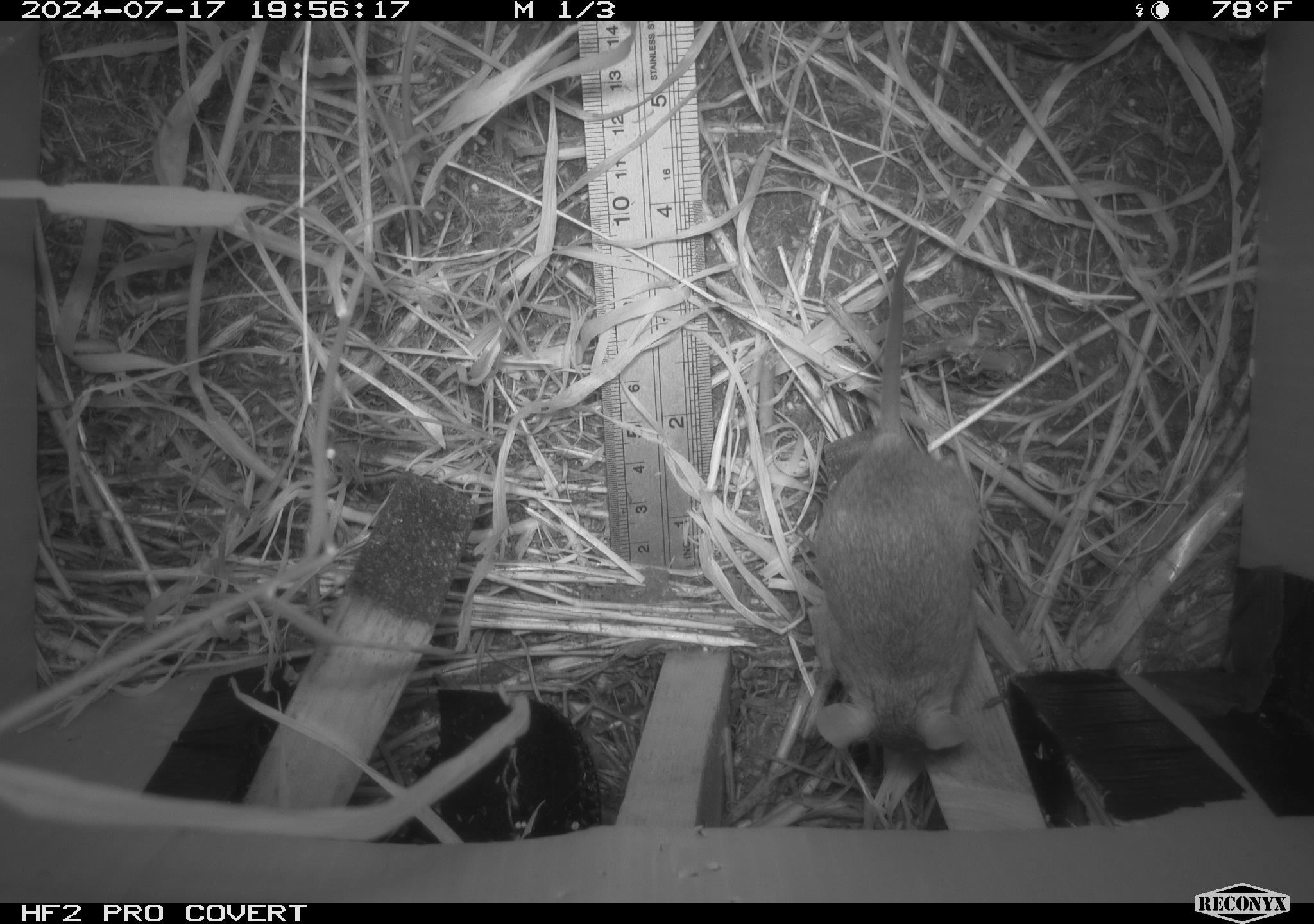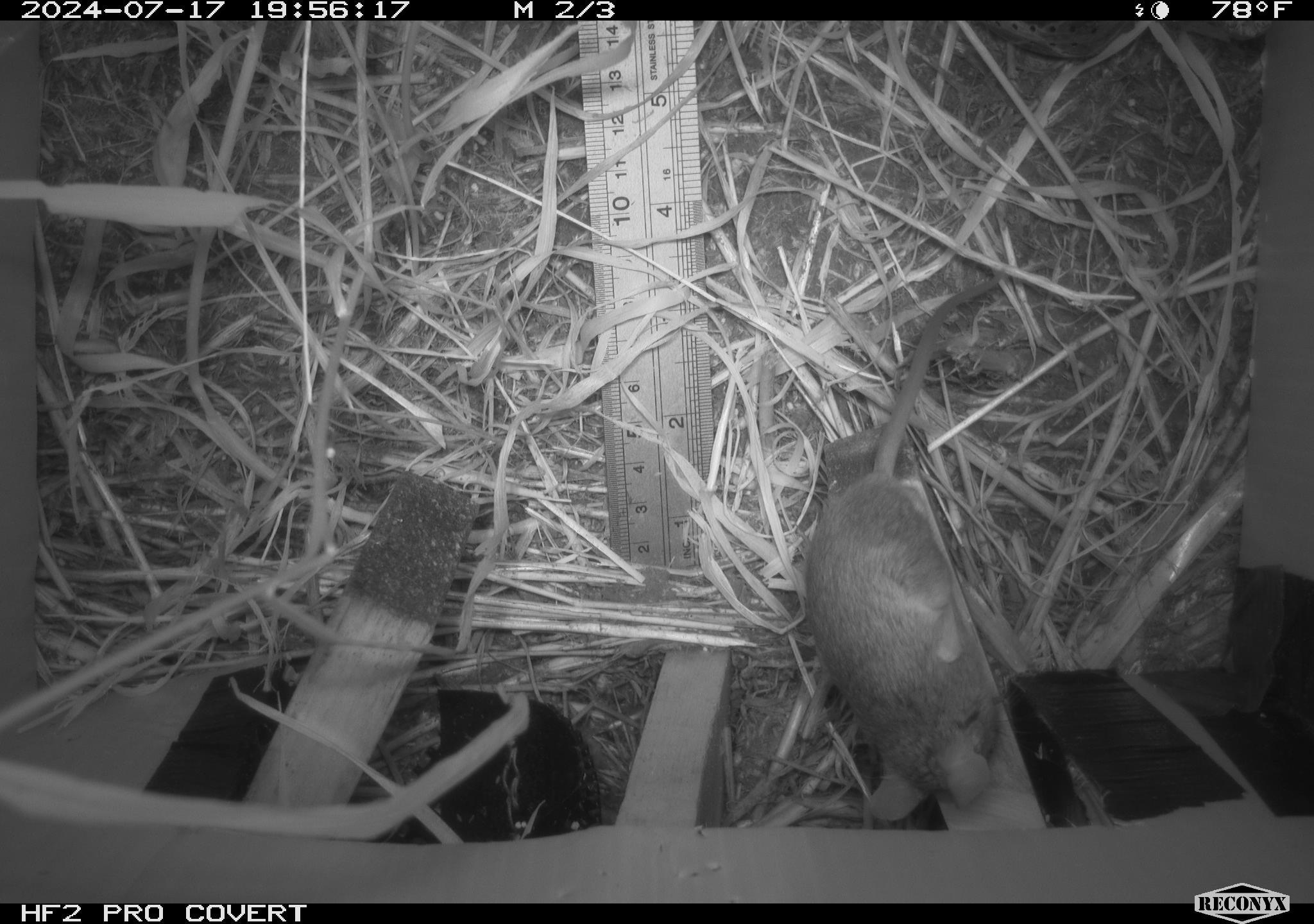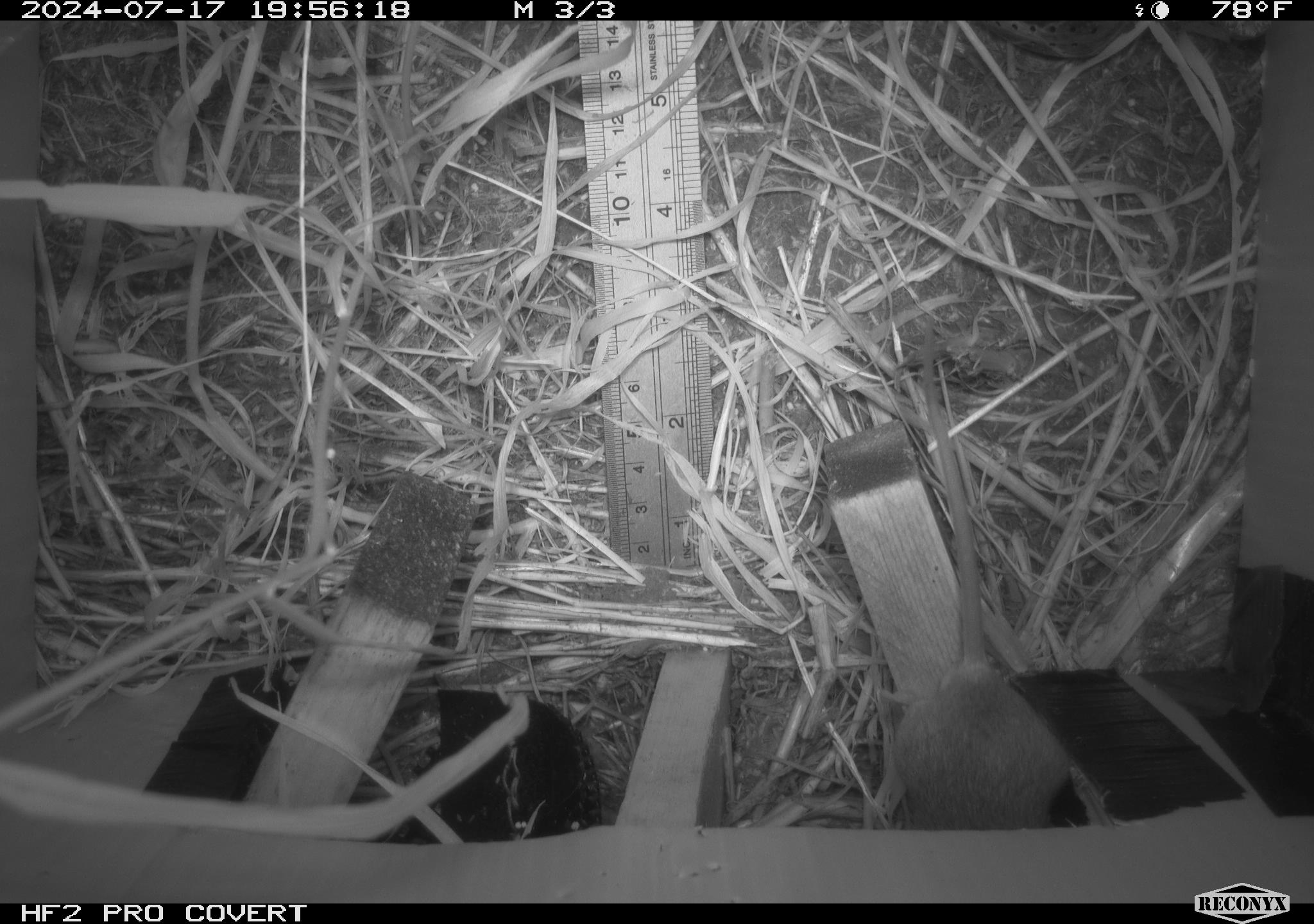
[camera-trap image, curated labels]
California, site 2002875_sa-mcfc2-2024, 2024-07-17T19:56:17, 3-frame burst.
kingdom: Animalia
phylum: Chordata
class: Mammalia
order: Rodentia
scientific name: Rodentia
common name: rodent